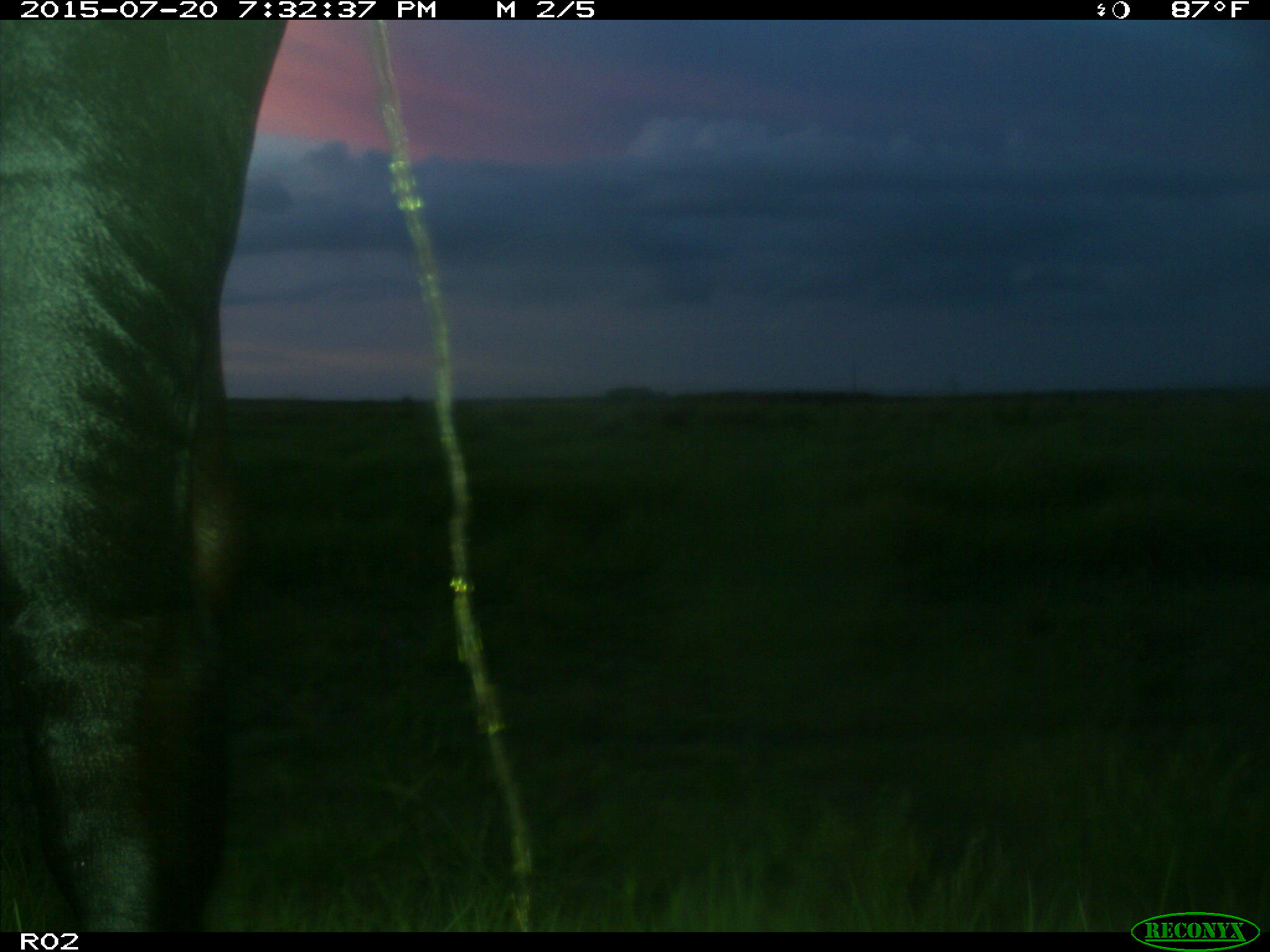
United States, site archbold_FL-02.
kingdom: Animalia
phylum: Chordata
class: Mammalia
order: Artiodactyla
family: Bovidae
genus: Bos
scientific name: Bos taurus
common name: domestic cow